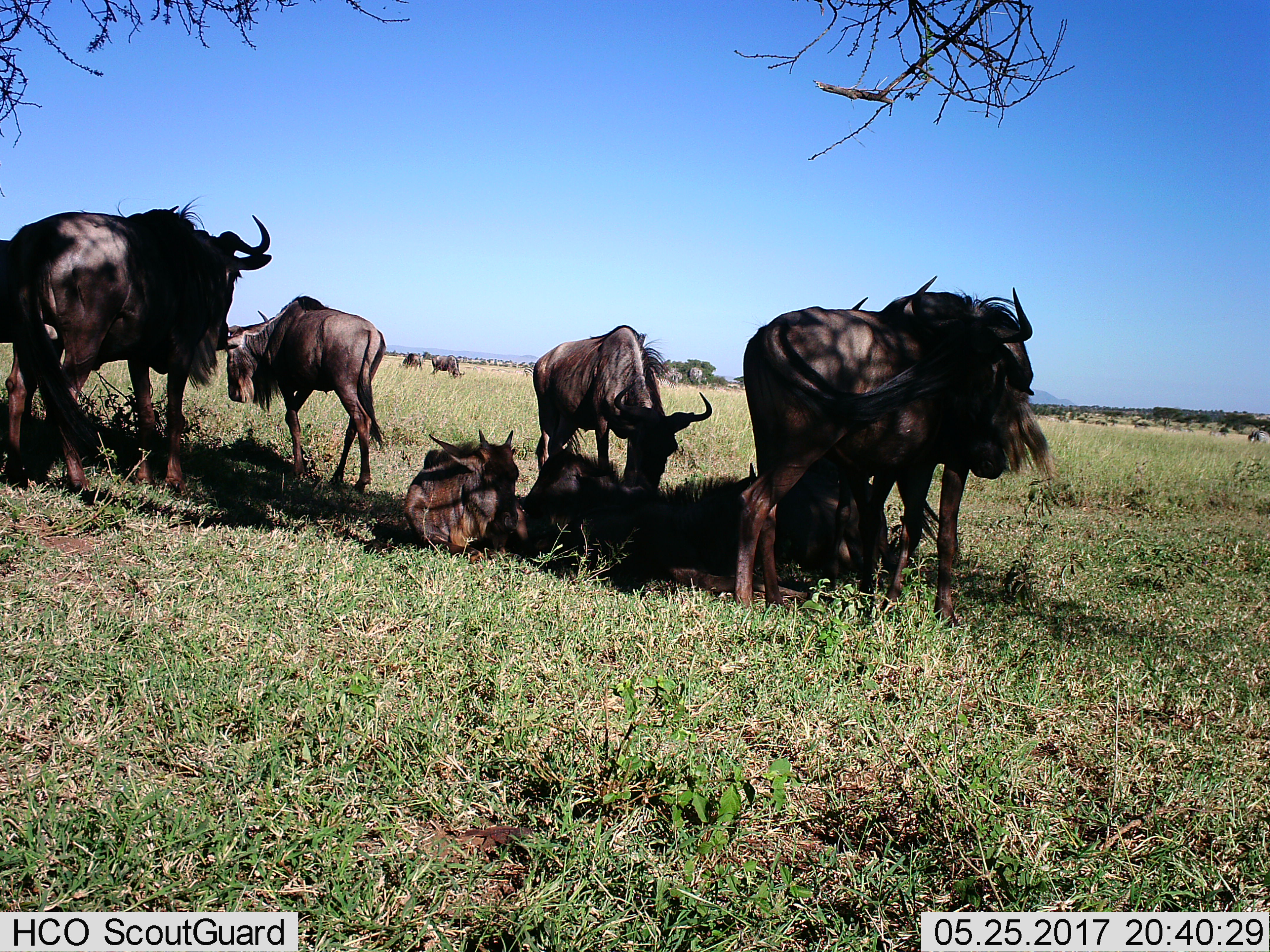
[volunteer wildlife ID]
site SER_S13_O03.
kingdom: Animalia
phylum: Chordata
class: Mammalia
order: Artiodactyla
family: Bovidae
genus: Connochaetes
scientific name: Connochaetes taurinus taurinus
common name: blue wildebeest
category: wildebeestblue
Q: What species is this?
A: Wildebeestblue (blue wildebeest) (Connochaetes taurinus taurinus).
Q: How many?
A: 9.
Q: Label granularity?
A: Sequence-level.